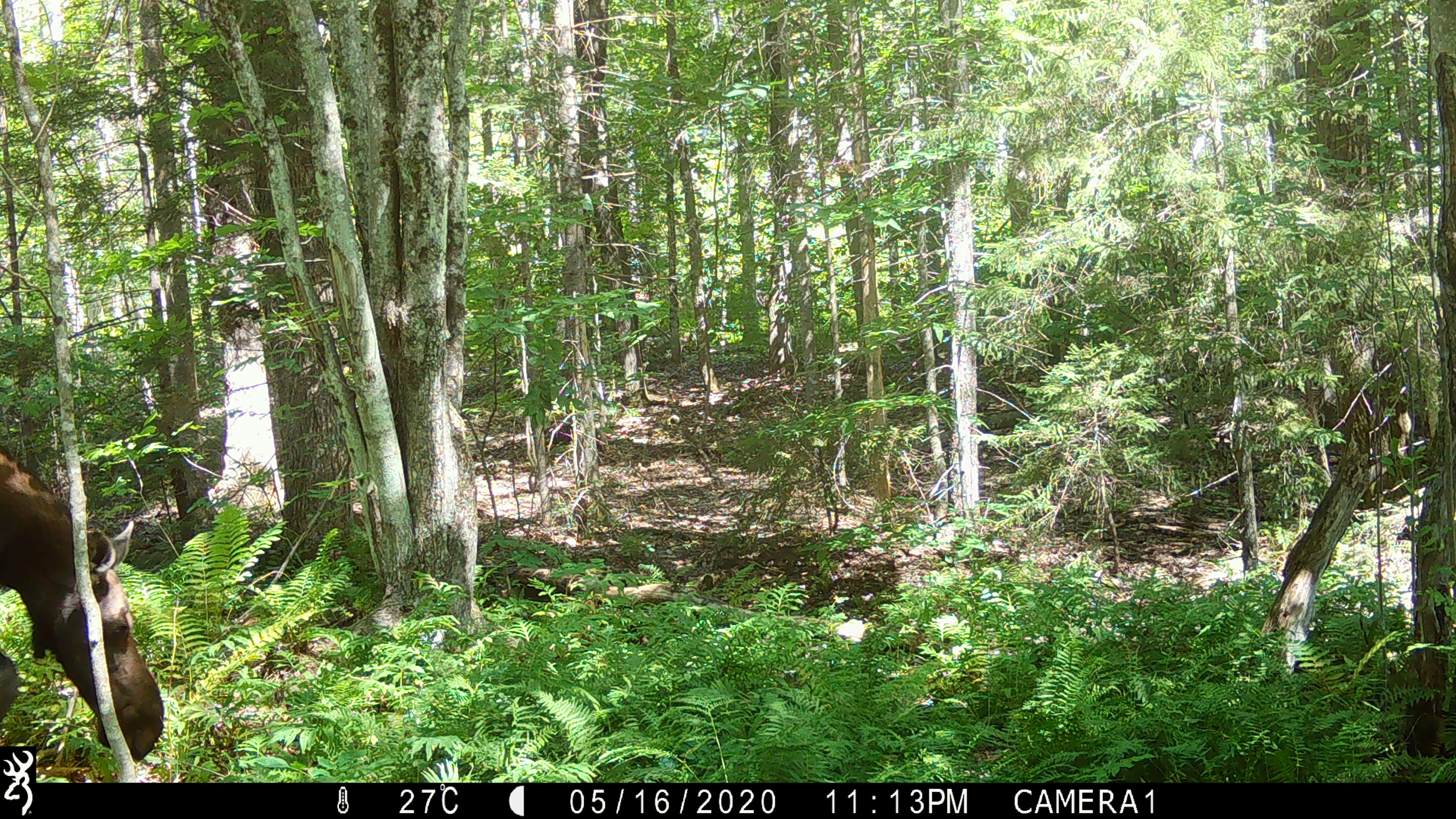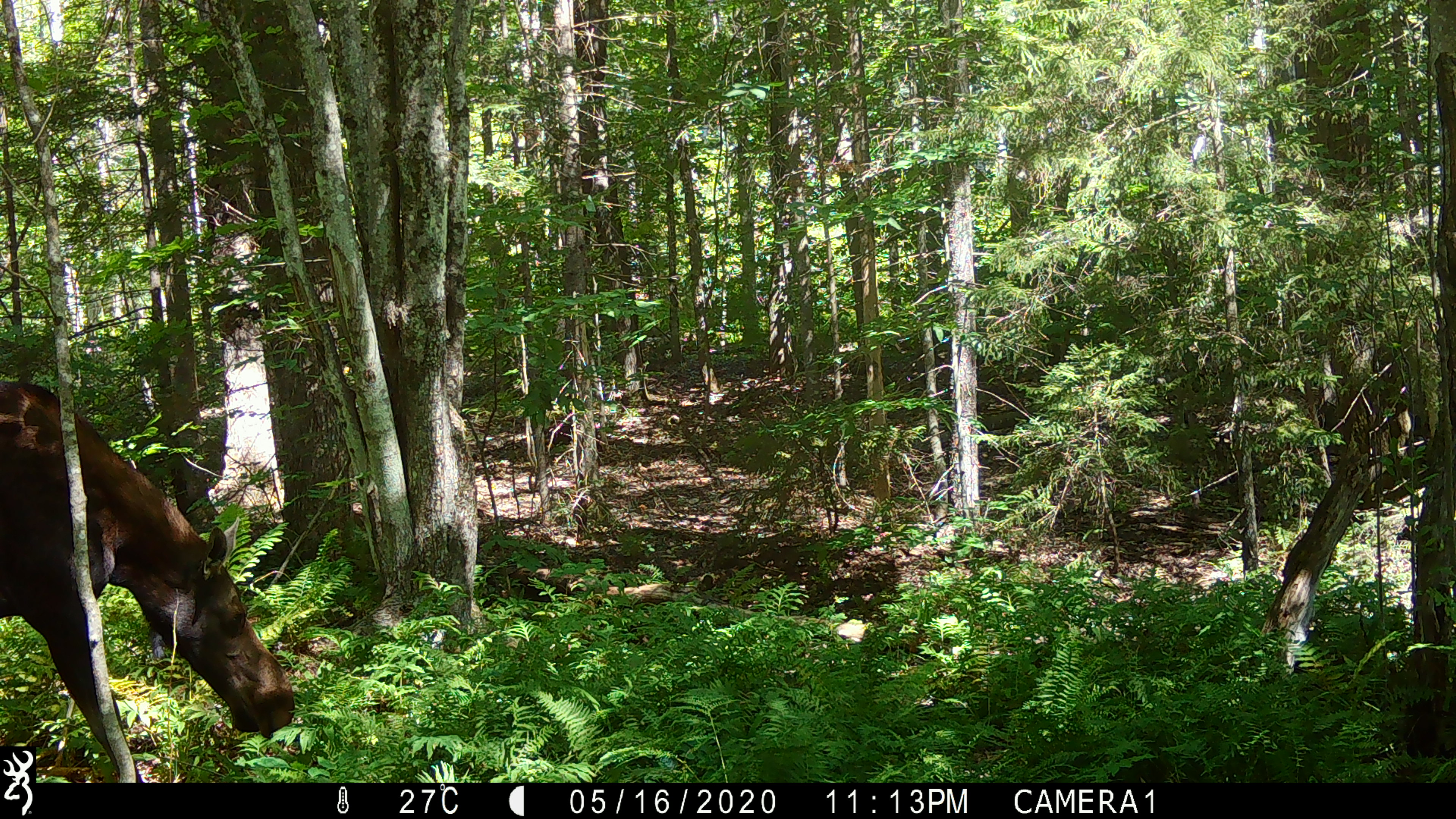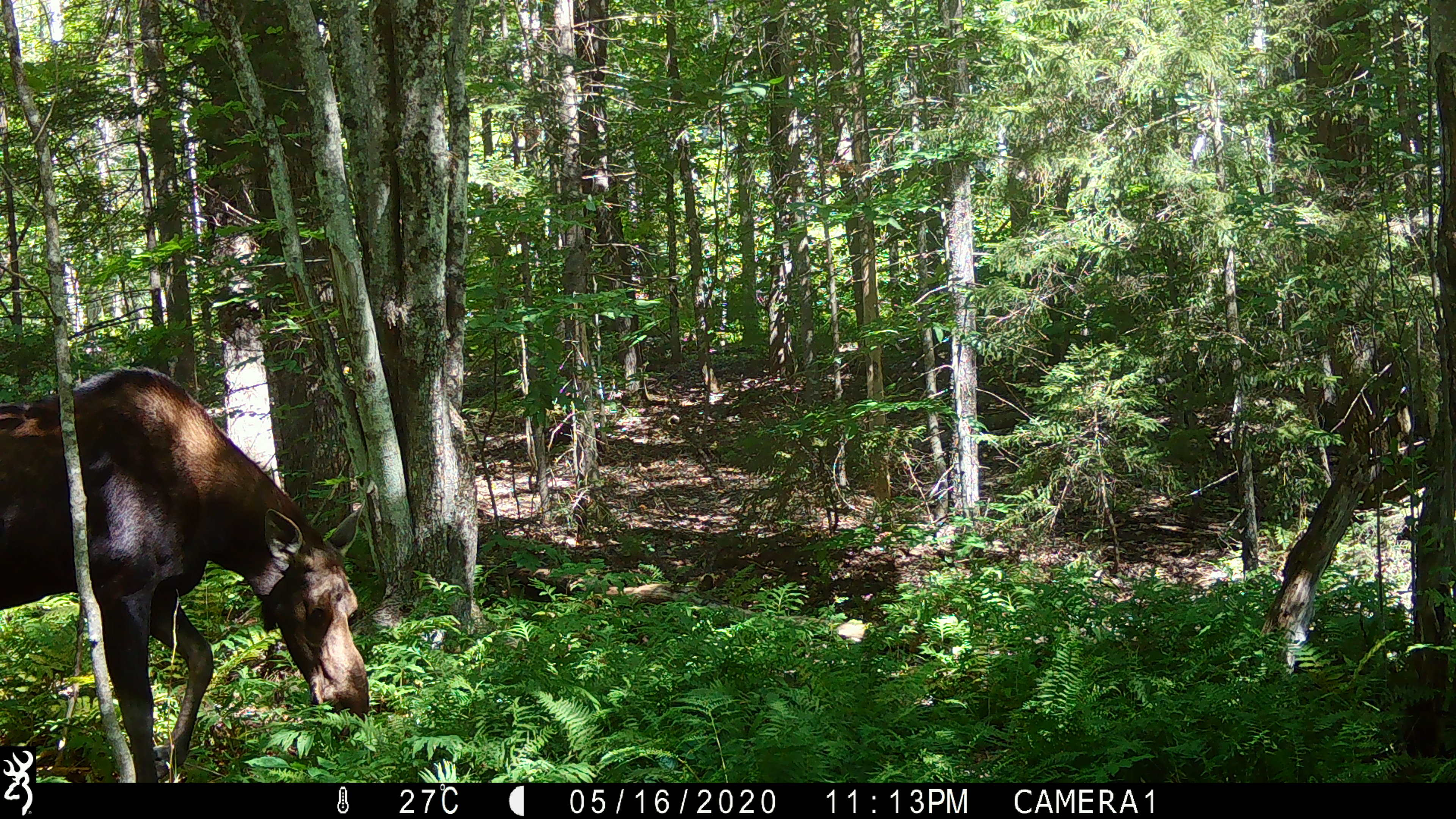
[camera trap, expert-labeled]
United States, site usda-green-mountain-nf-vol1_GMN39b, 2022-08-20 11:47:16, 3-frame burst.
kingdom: Animalia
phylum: Chordata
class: Mammalia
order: Artiodactyla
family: Cervidae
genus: Alces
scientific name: Alces alces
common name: moose